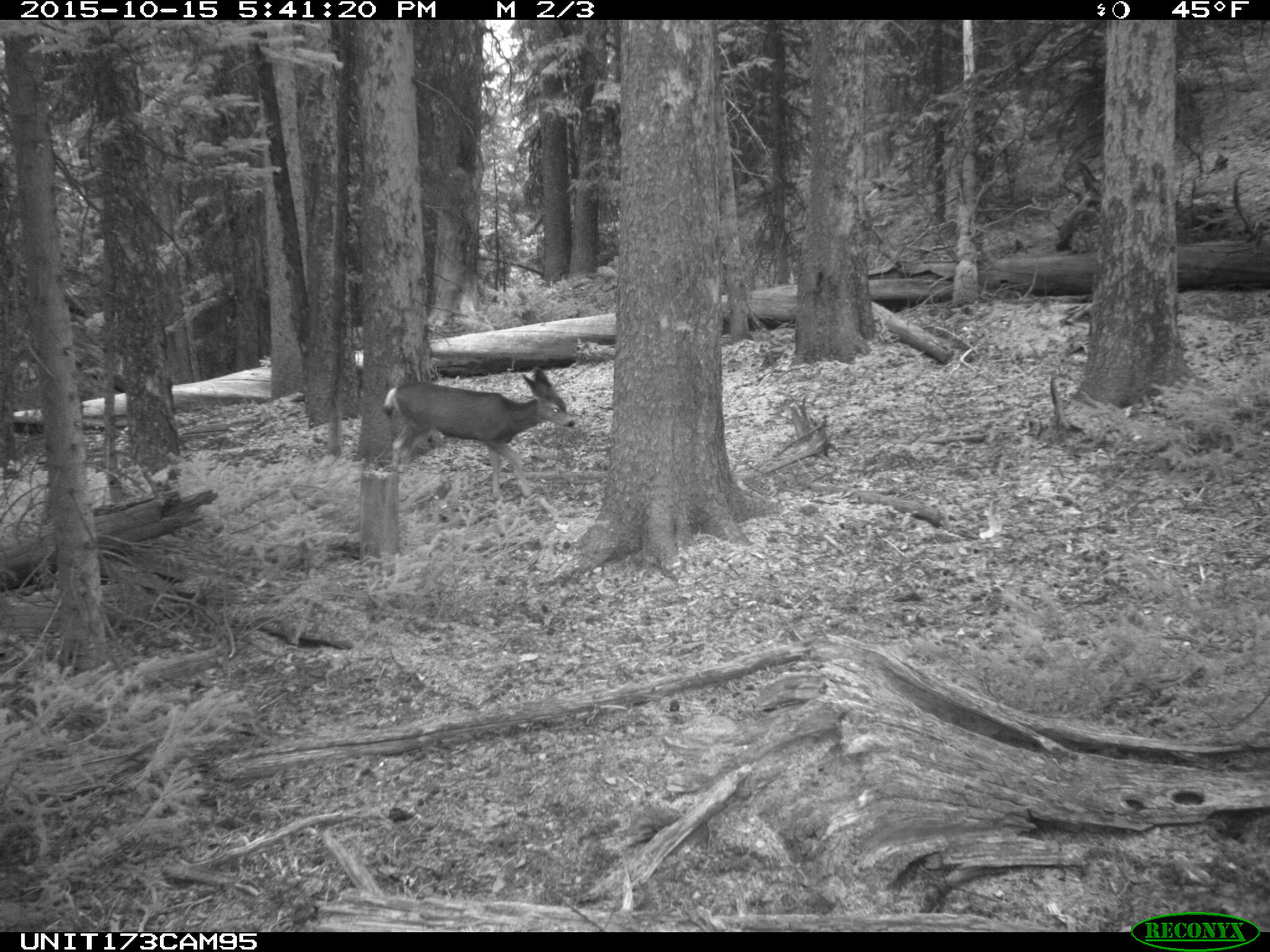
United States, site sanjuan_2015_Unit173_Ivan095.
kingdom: Animalia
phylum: Chordata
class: Mammalia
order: Artiodactyla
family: Cervidae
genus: Odocoileus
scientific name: Odocoileus hemionus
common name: mule deer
Odocoileus hemionus (mule deer).